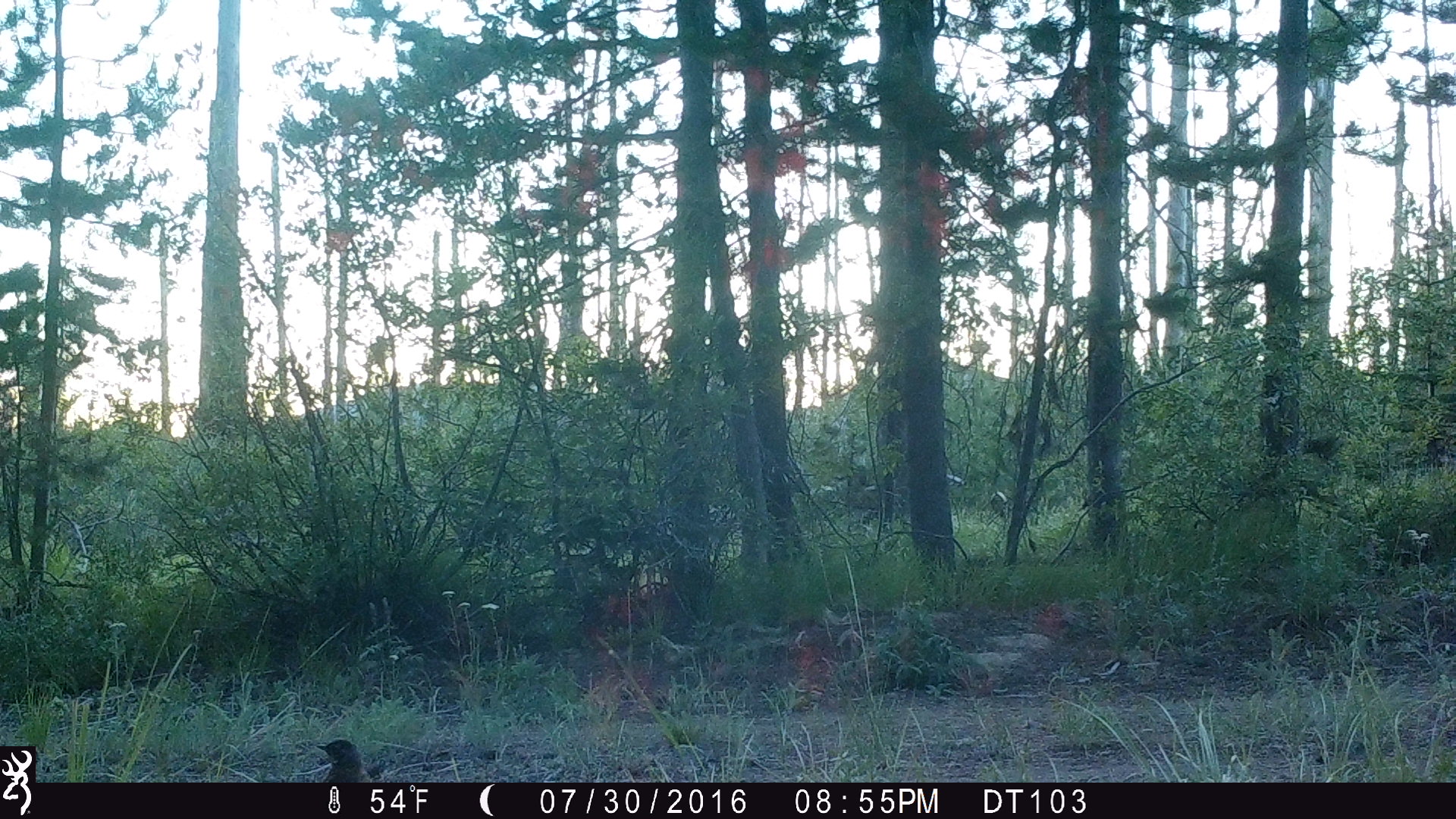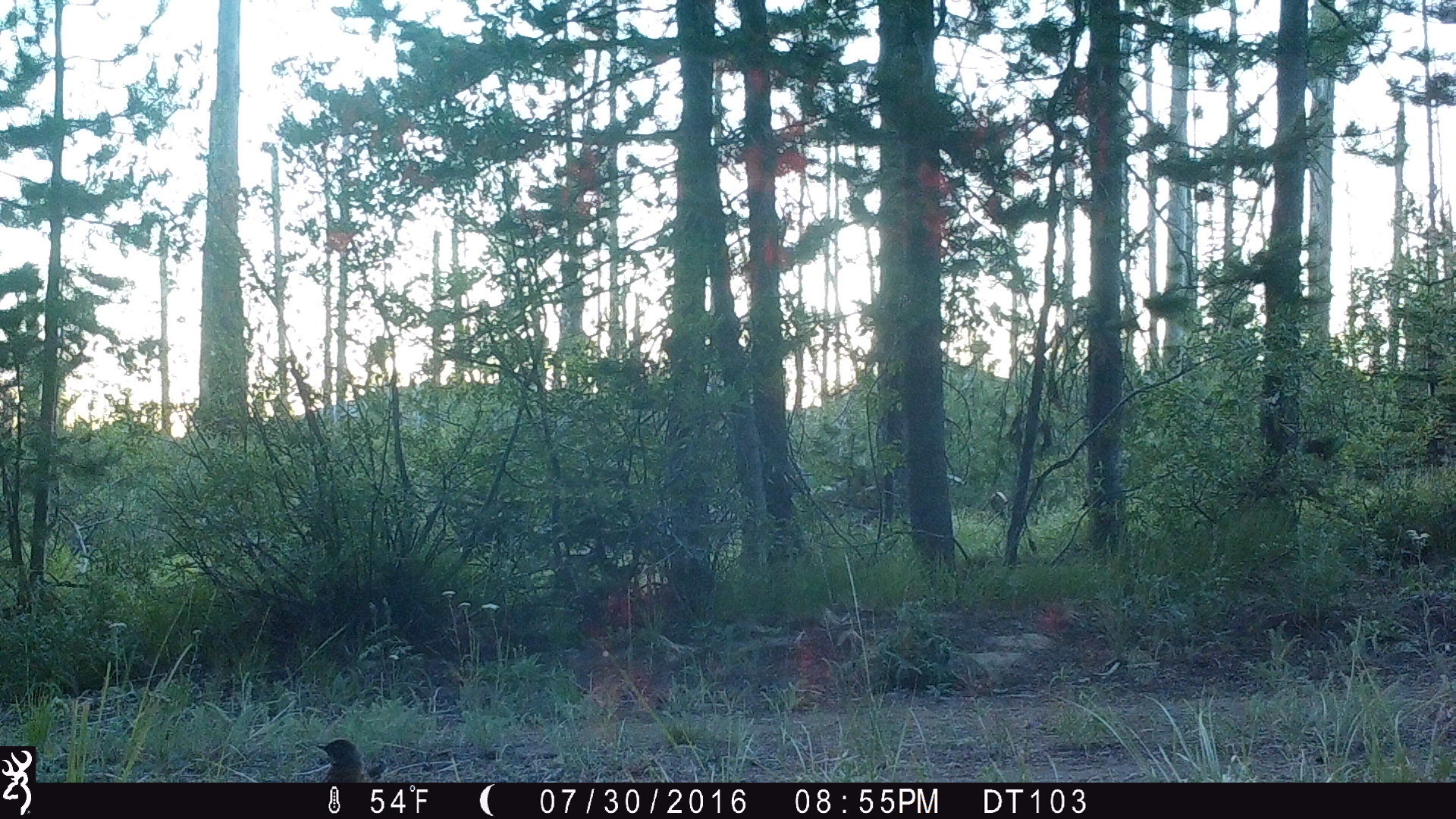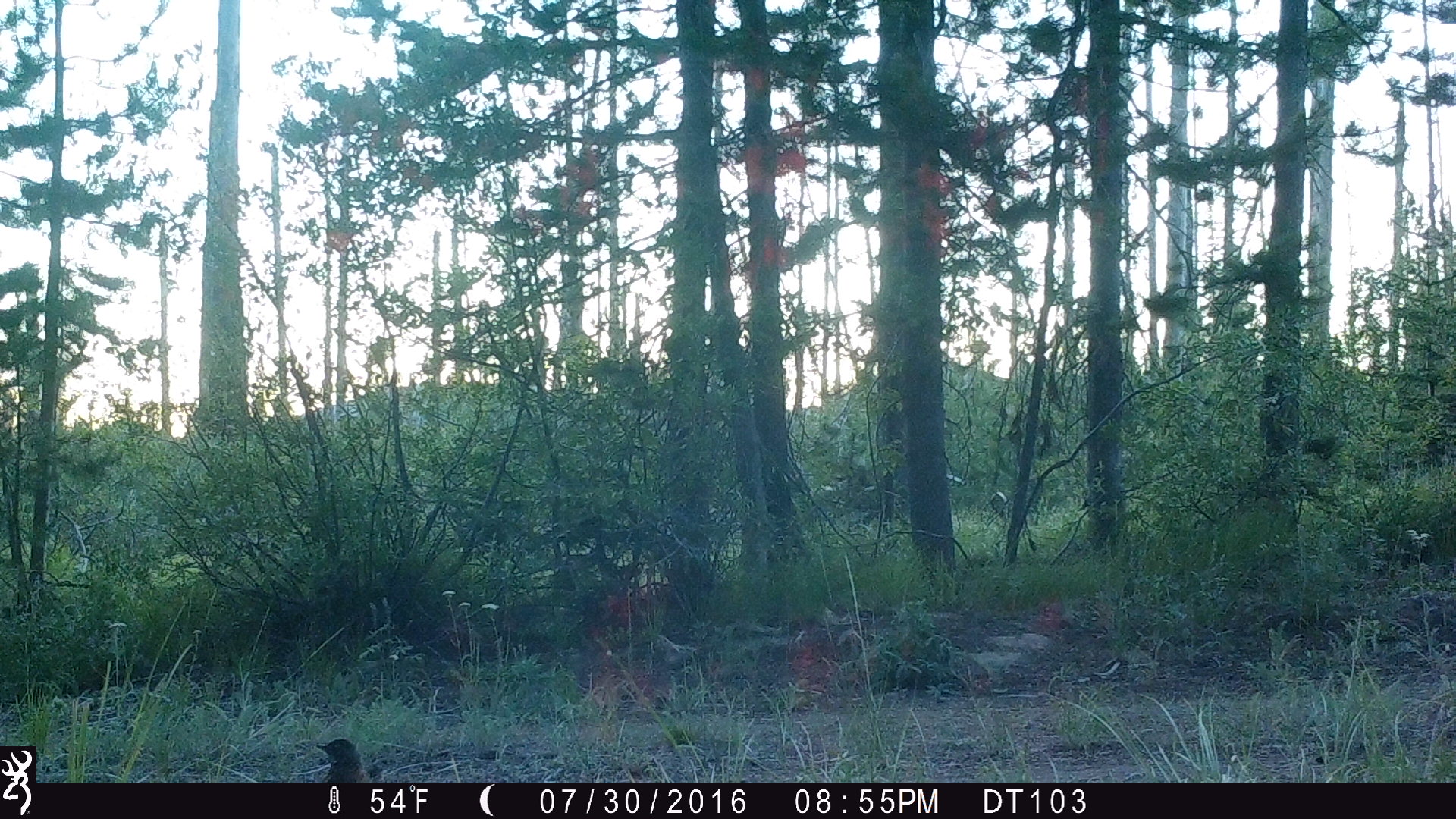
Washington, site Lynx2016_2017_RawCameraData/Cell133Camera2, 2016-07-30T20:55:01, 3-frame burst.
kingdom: Animalia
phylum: Chordata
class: Aves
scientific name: Aves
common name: birds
Aves (birds). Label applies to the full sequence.